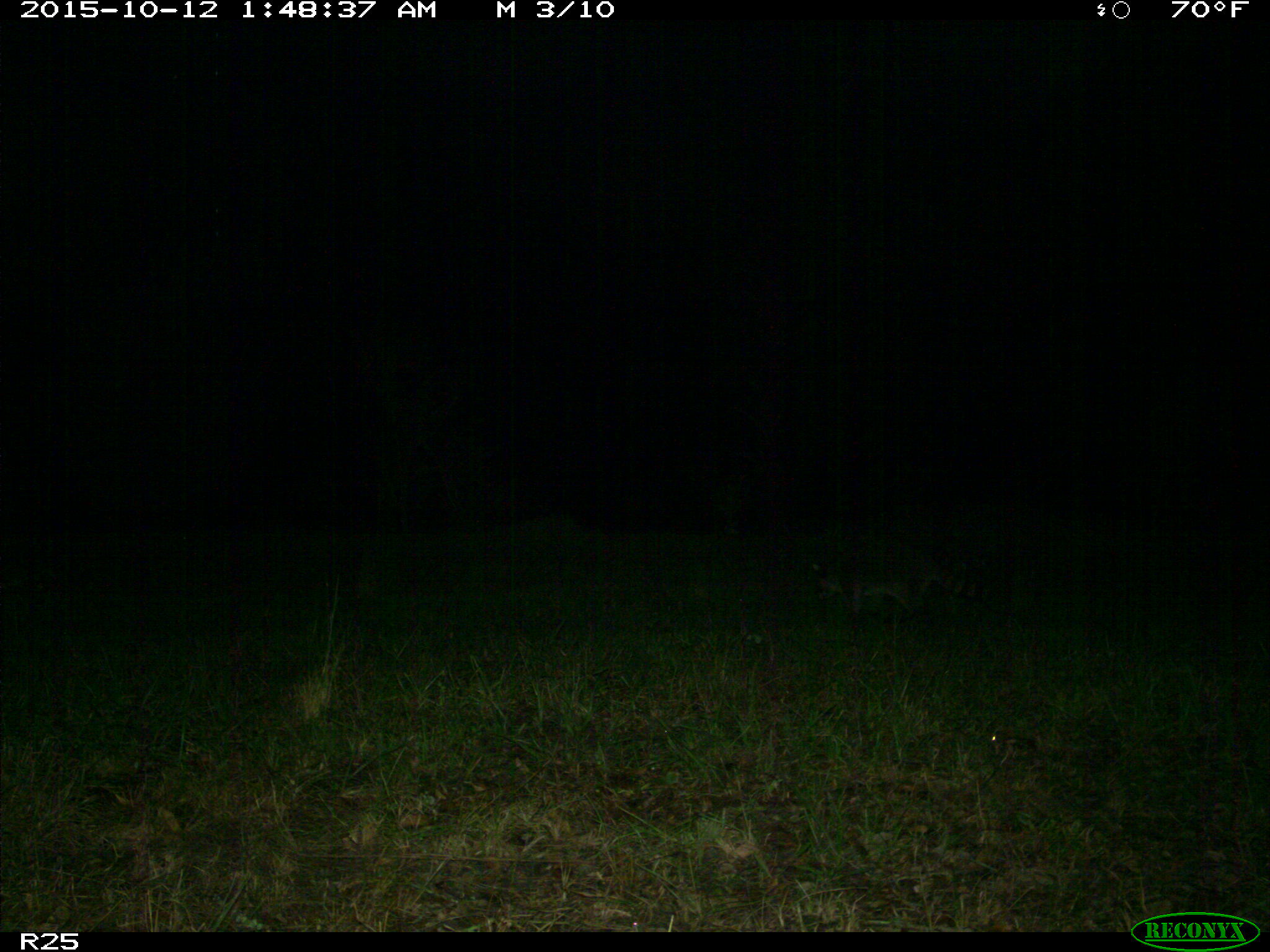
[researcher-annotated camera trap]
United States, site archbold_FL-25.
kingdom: Animalia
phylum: Chordata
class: Mammalia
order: Carnivora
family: Procyonidae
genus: Procyon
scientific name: Procyon lotor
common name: common raccoon